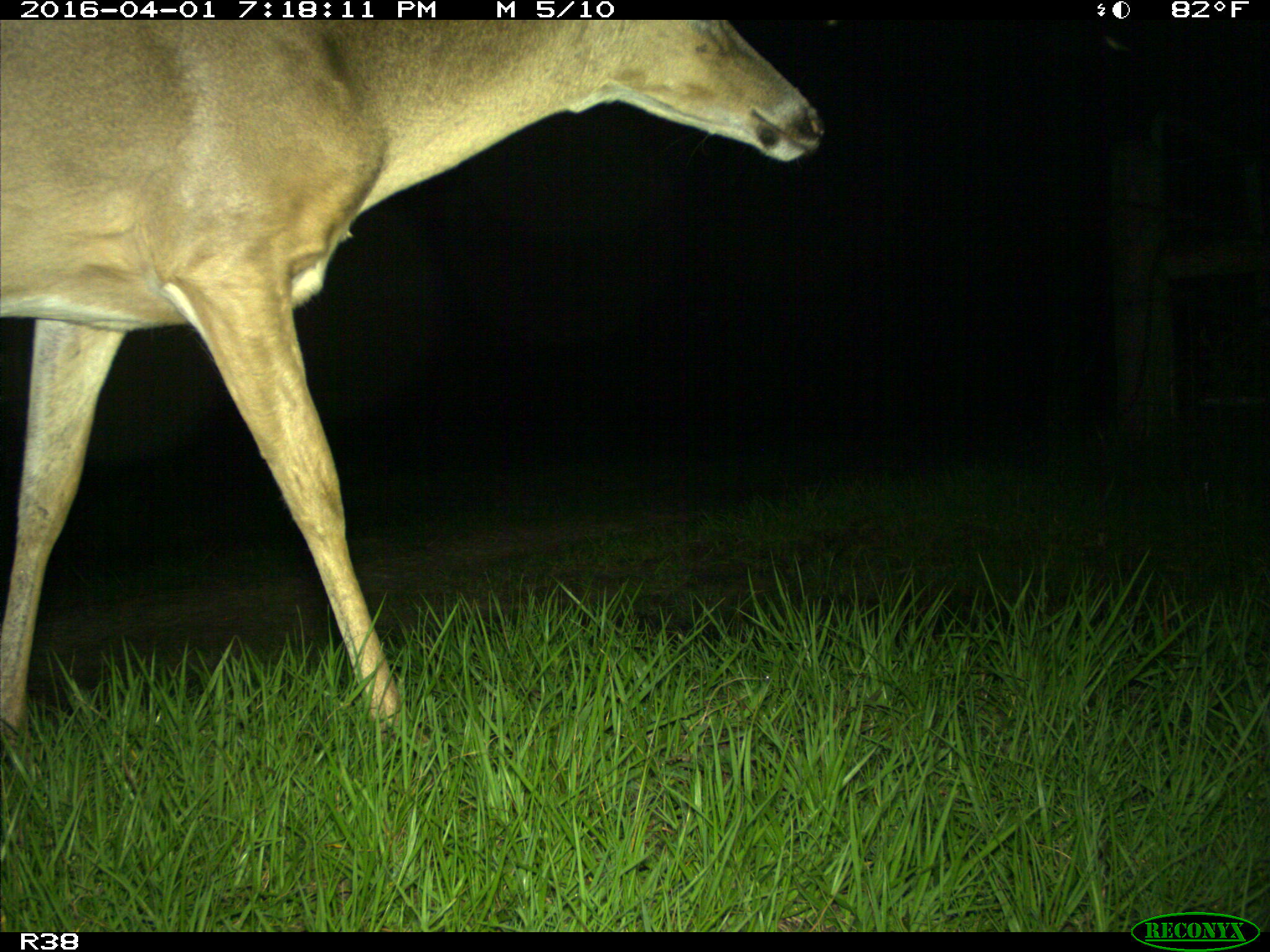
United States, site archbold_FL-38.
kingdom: Animalia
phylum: Chordata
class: Mammalia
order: Artiodactyla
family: Cervidae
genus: Odocoileus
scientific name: Odocoileus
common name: deer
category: unidentified deer